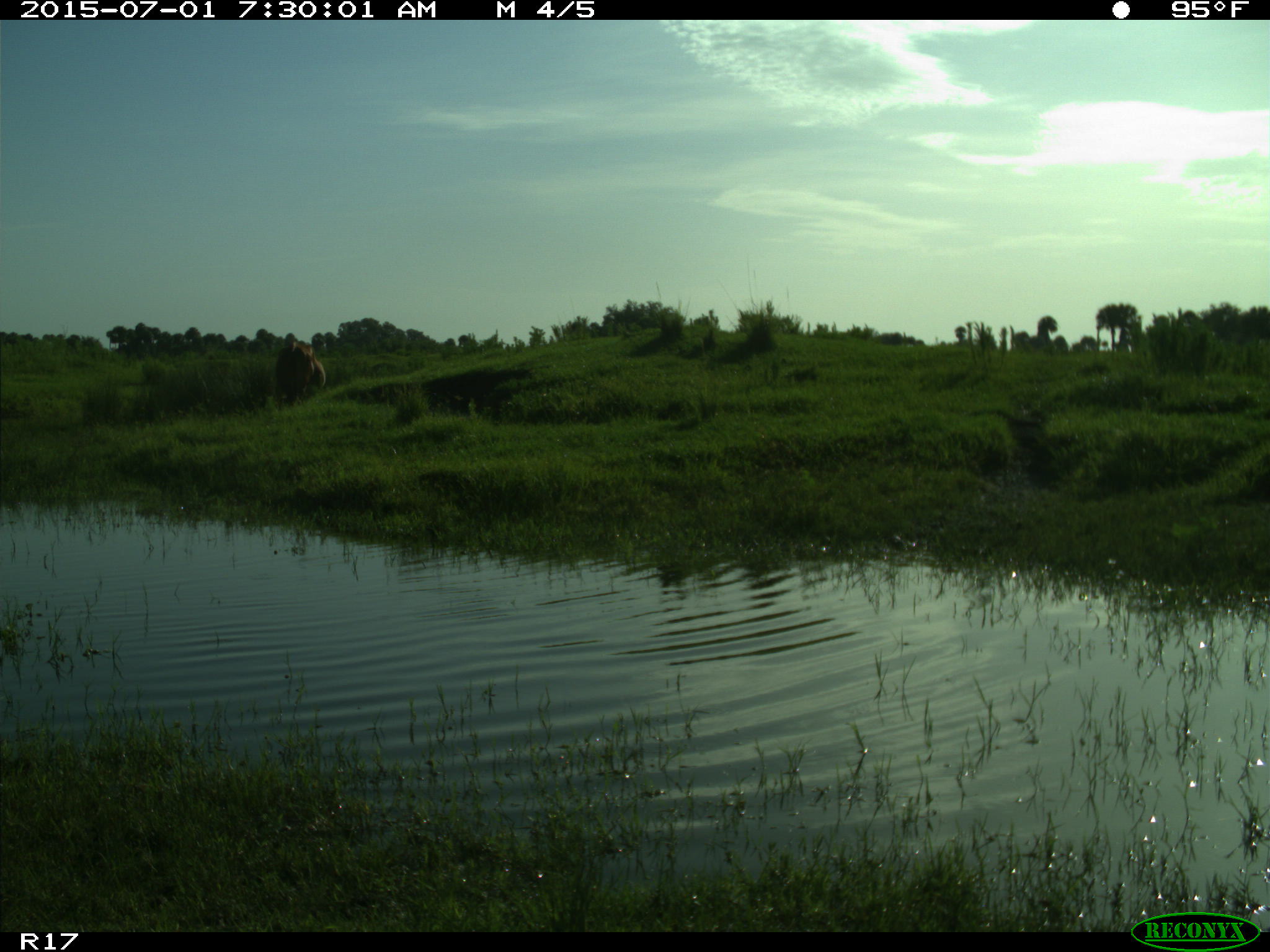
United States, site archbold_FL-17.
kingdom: Animalia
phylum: Chordata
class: Mammalia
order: Artiodactyla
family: Bovidae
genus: Bos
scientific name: Bos taurus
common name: domestic cow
Bos taurus (domestic cow).